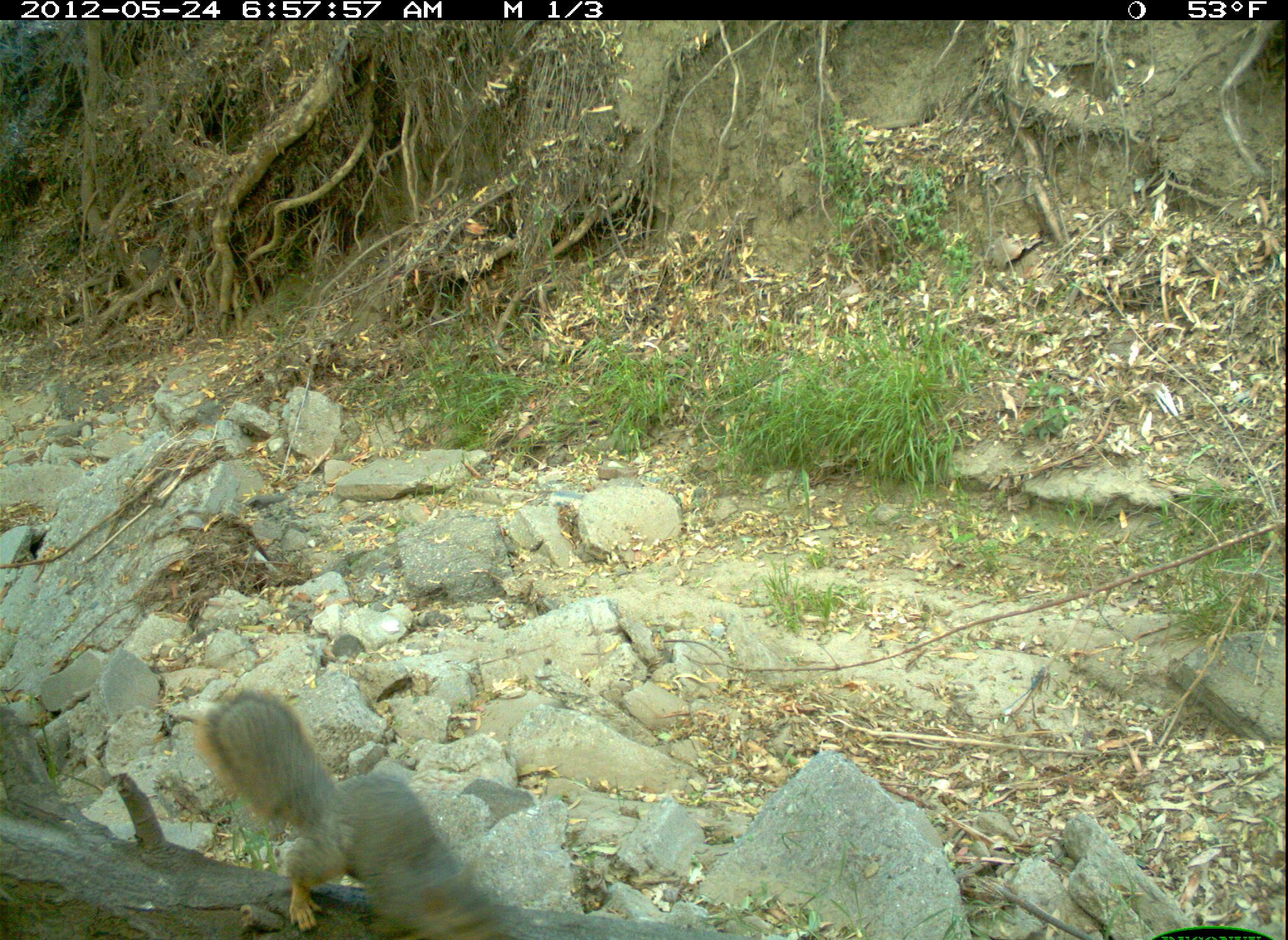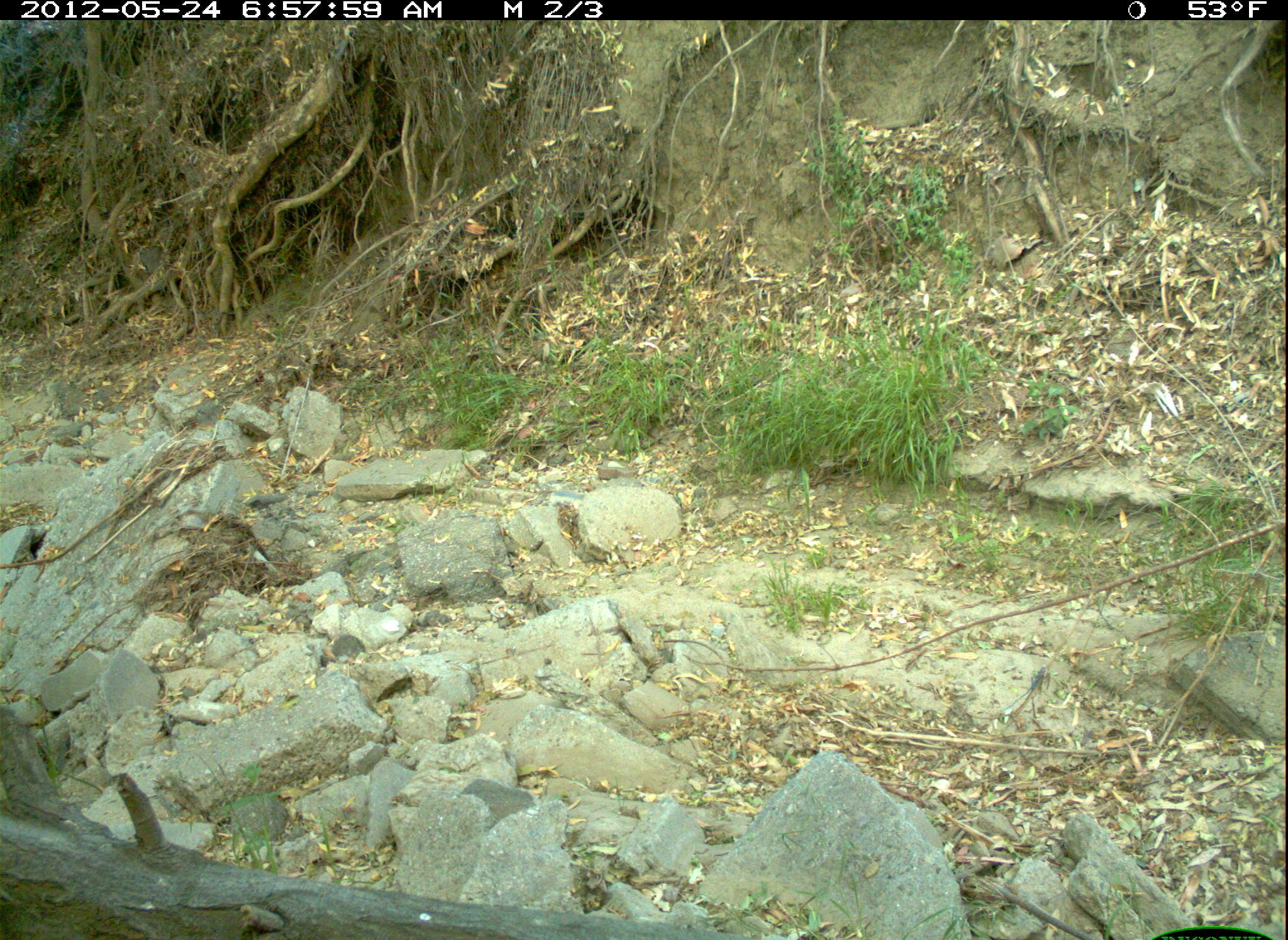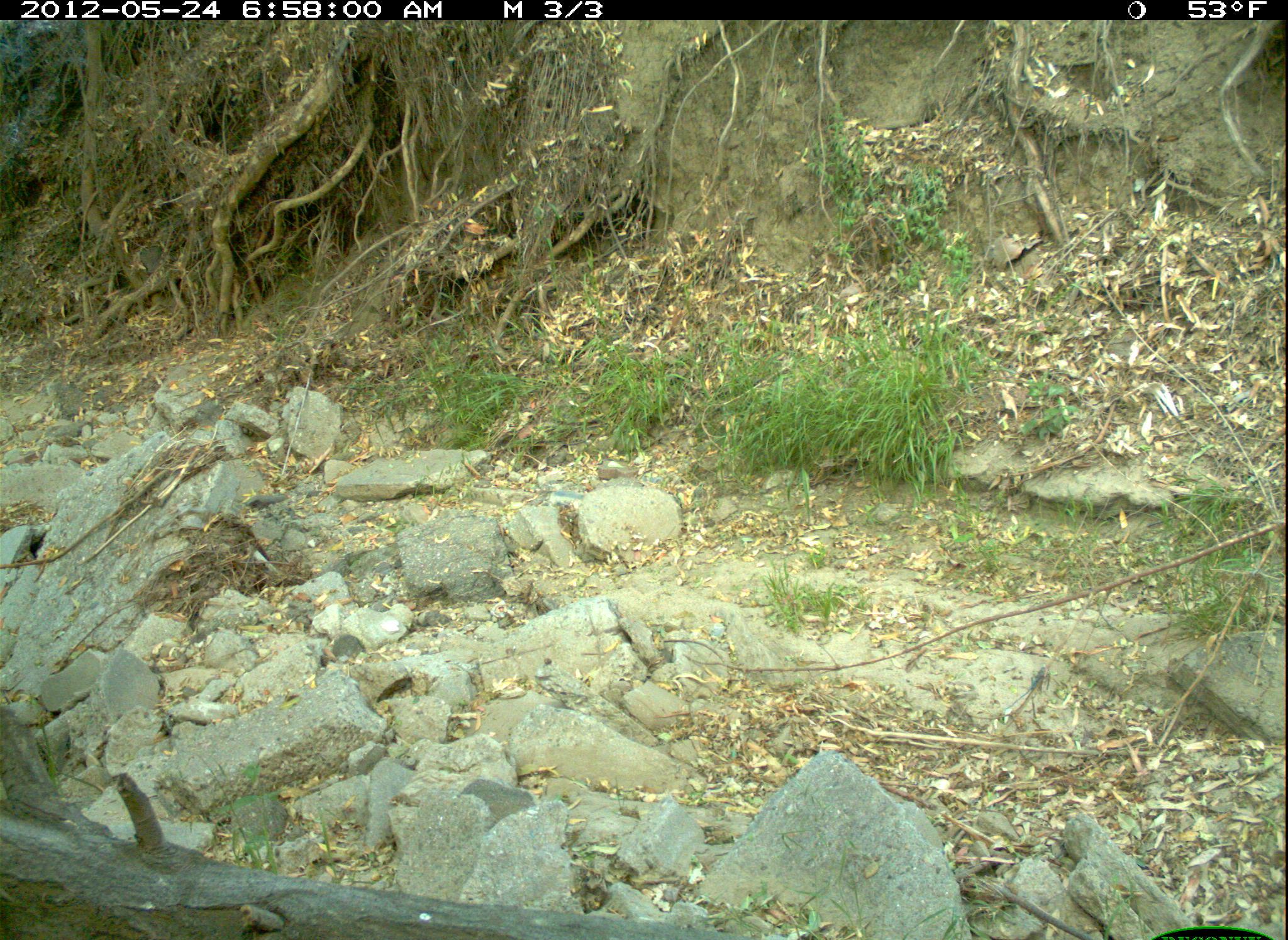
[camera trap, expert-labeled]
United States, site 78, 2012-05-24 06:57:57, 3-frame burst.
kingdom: Animalia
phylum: Chordata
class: Mammalia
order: Rodentia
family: Sciuridae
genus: Sciurus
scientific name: Sciurus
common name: squirrel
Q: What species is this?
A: Squirrel (Sciurus).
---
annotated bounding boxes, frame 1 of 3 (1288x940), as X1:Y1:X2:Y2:
squirrel: 195:686:530:940